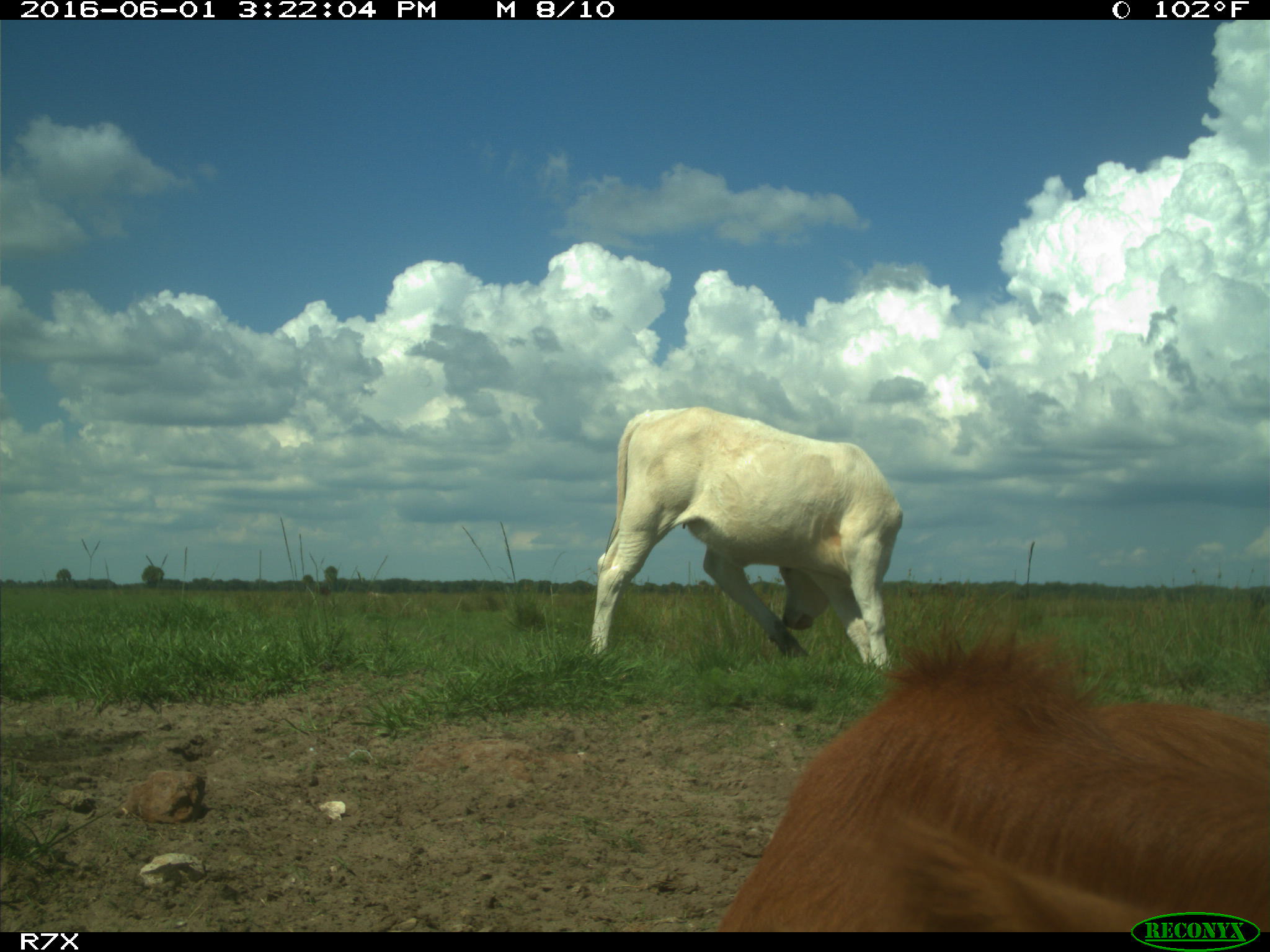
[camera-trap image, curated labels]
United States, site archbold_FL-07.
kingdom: Animalia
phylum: Chordata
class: Mammalia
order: Artiodactyla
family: Bovidae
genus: Bos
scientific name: Bos taurus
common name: domestic cow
Bos taurus (domestic cow).